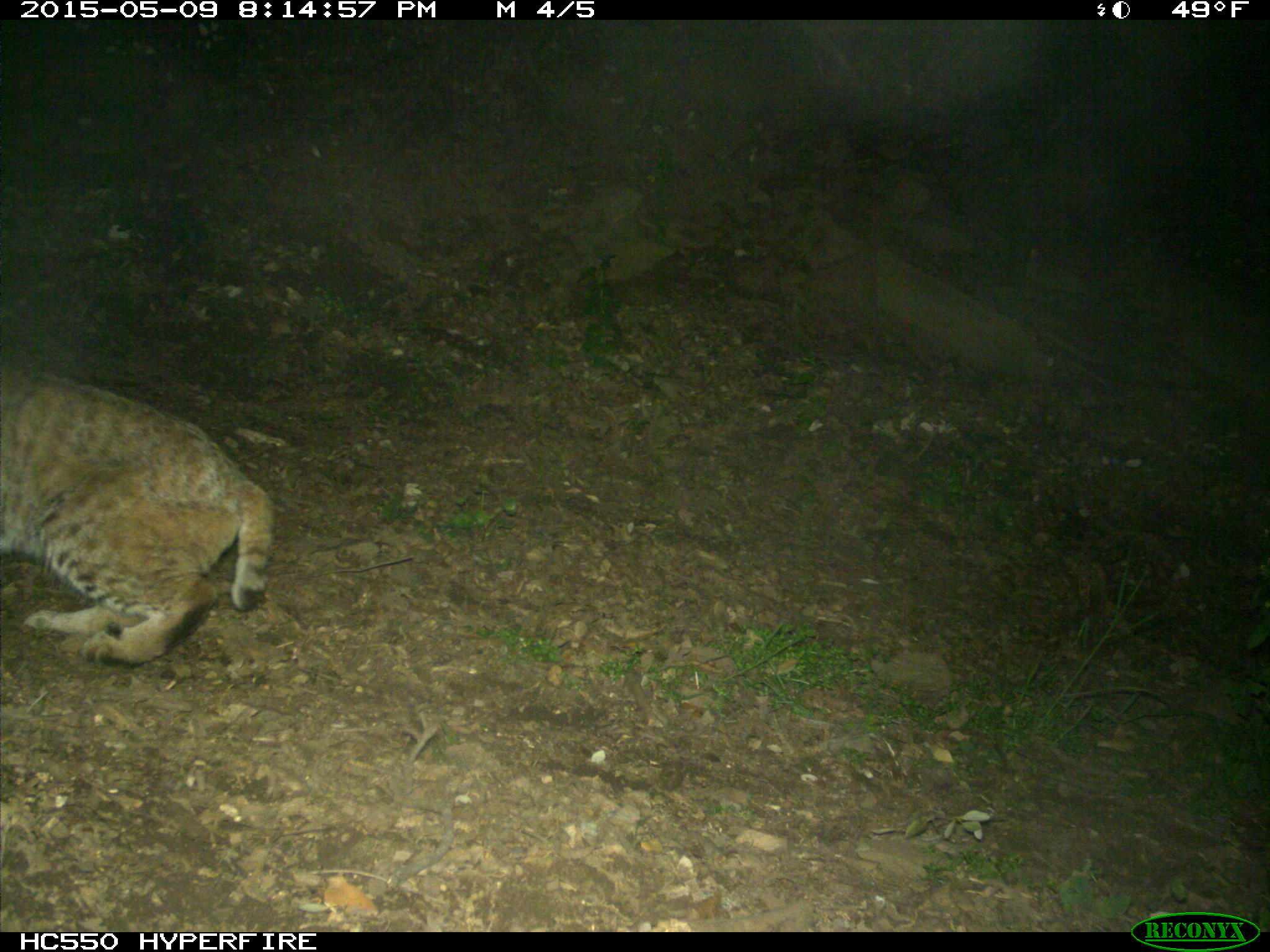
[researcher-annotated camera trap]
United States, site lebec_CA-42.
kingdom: Animalia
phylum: Chordata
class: Mammalia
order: Carnivora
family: Felidae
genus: Lynx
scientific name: Lynx rufus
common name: bobcat